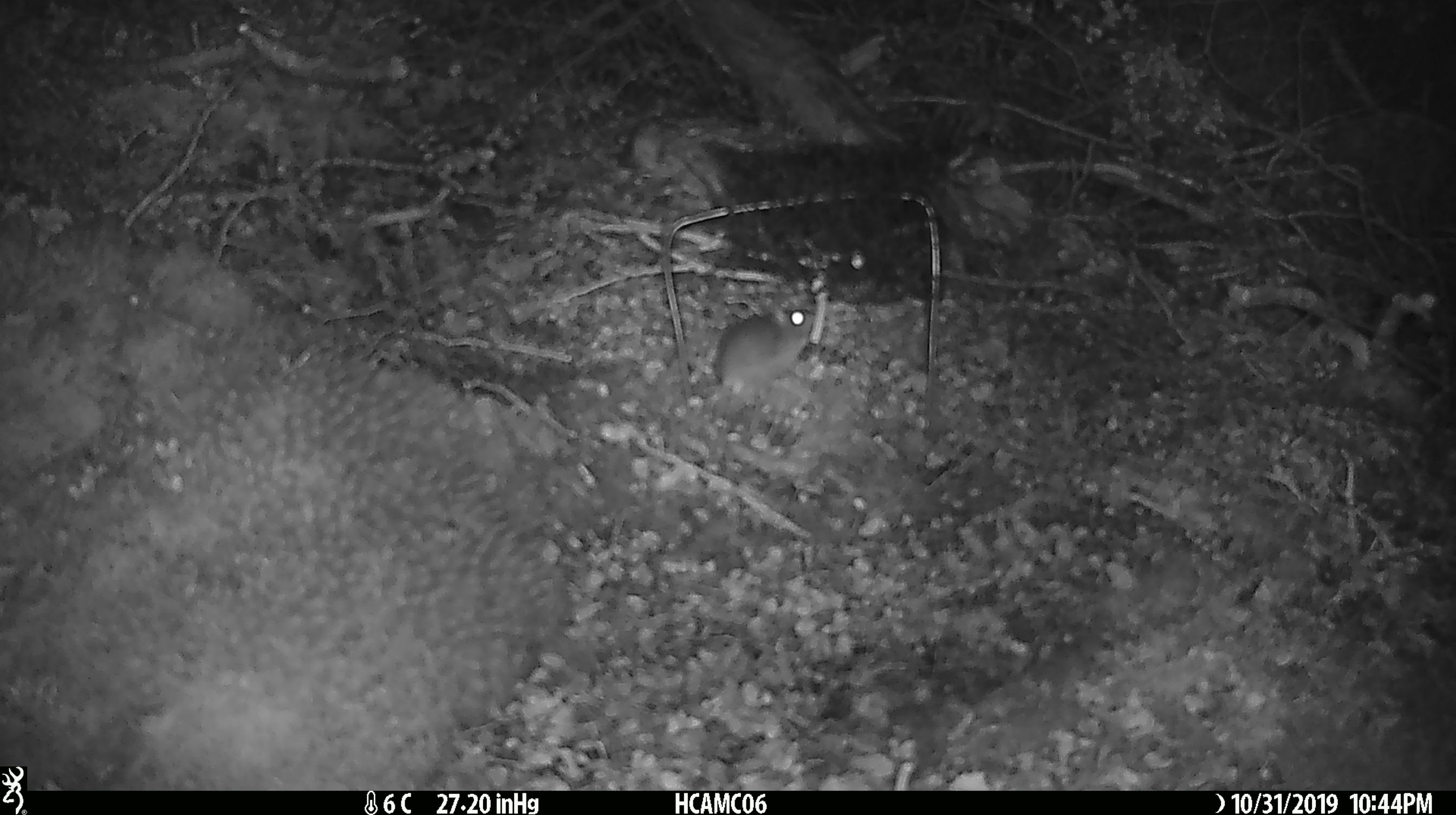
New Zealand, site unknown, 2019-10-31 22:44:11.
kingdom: Animalia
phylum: Chordata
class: Mammalia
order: Rodentia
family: Muridae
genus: Mus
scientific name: Mus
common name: mouse